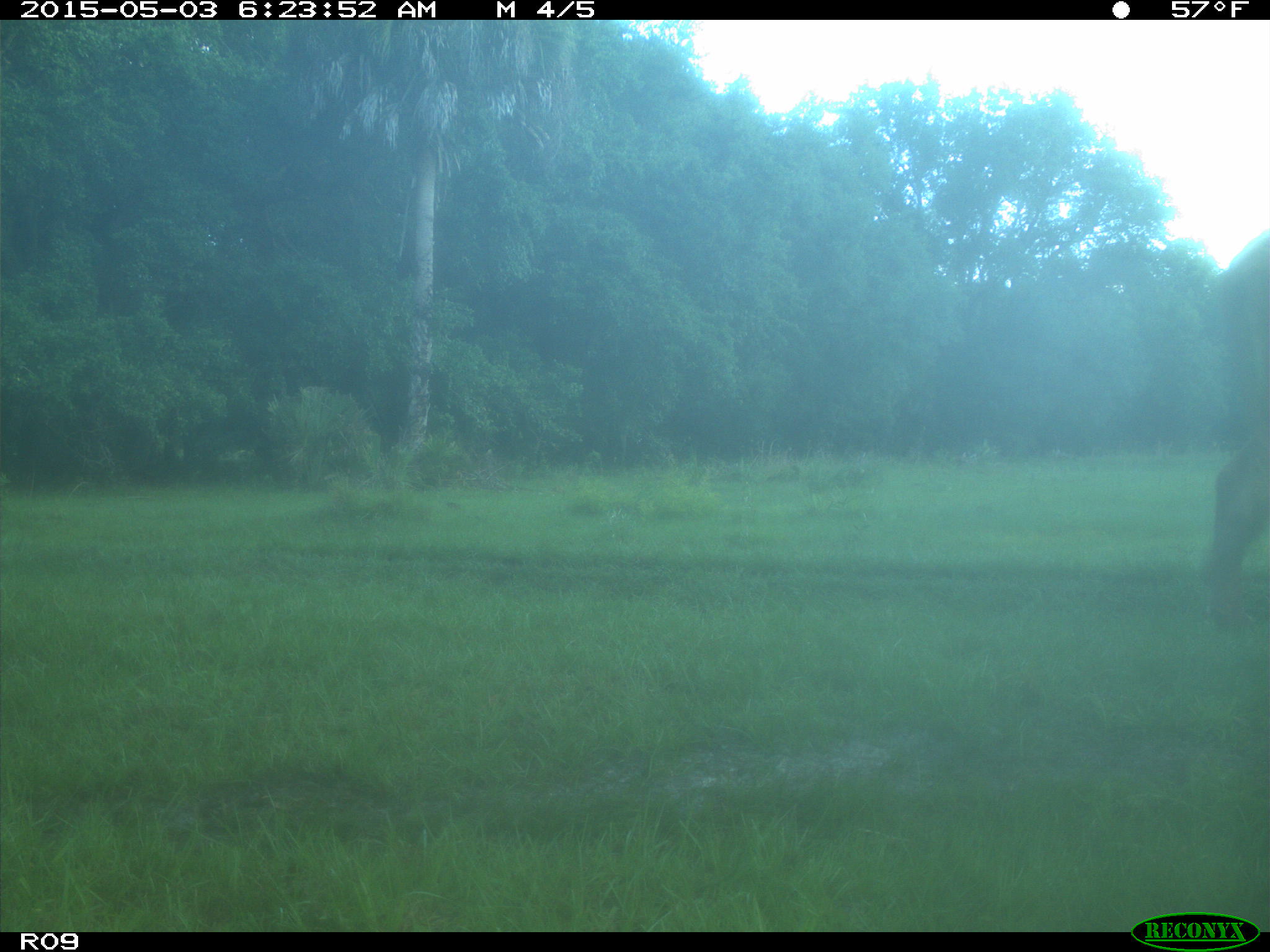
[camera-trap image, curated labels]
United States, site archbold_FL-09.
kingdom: Animalia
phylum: Chordata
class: Mammalia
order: Artiodactyla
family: Bovidae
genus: Bos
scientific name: Bos taurus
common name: domestic cow